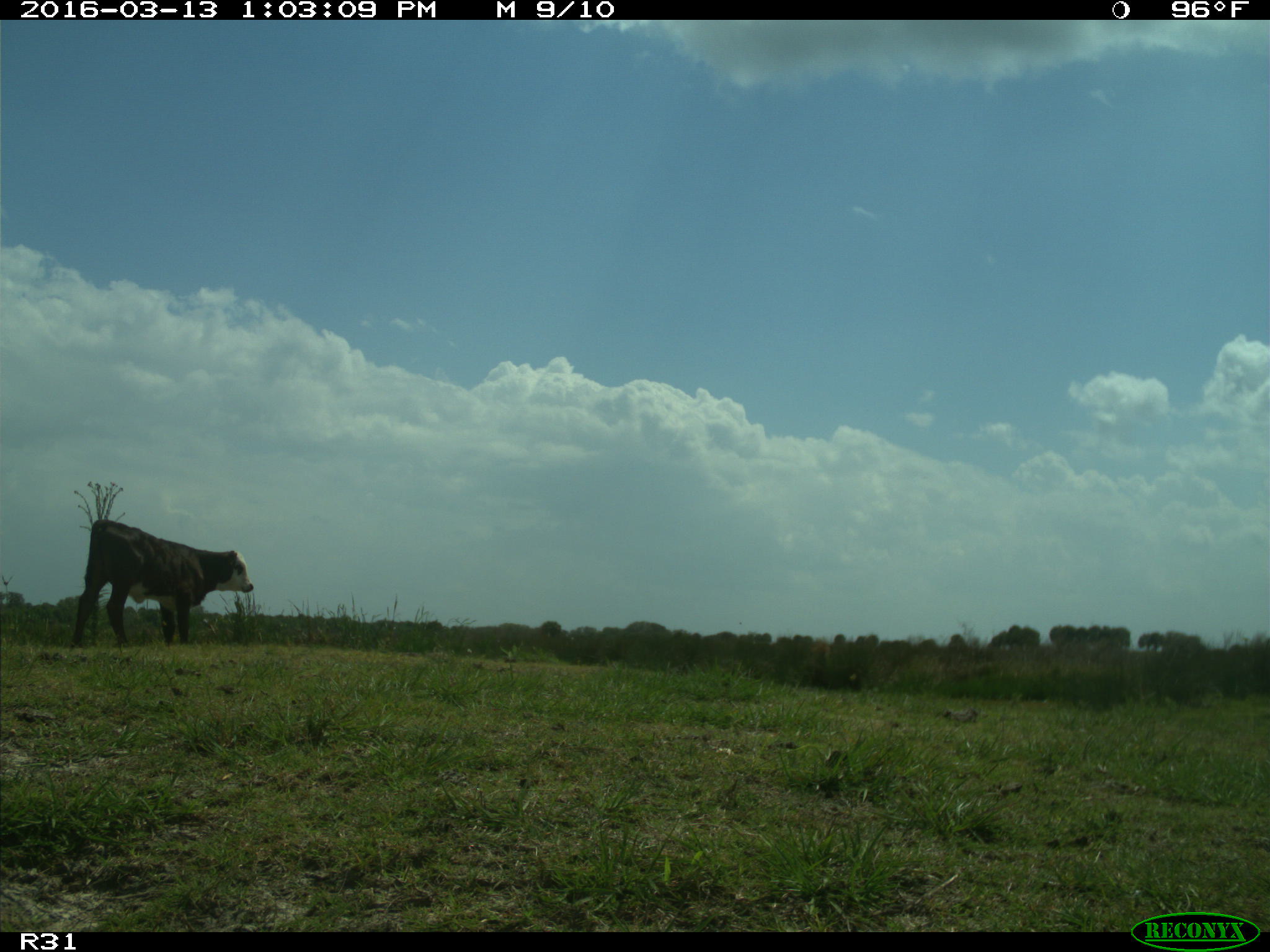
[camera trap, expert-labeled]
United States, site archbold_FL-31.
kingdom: Animalia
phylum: Chordata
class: Mammalia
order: Artiodactyla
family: Bovidae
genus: Bos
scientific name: Bos taurus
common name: domestic cow